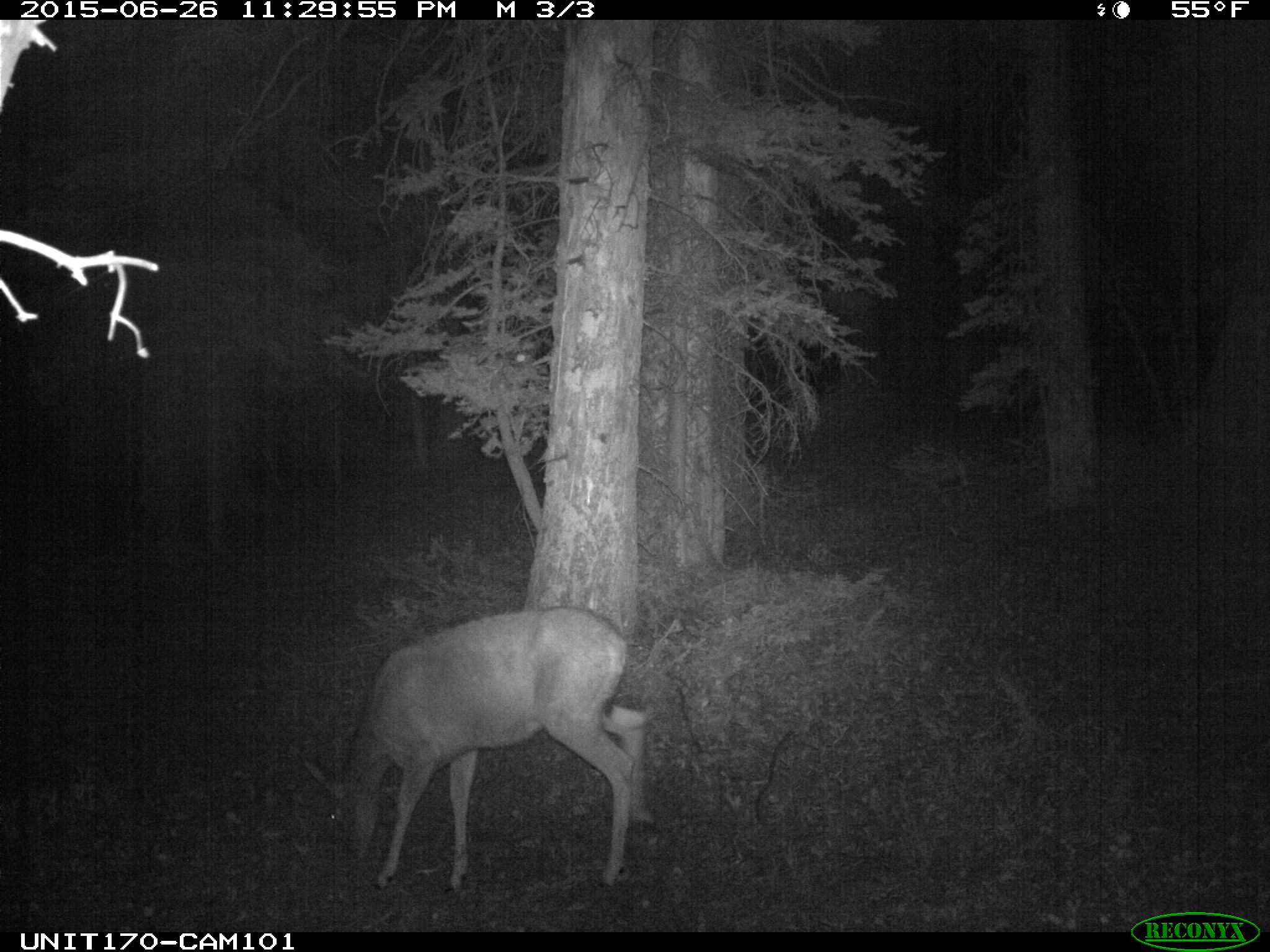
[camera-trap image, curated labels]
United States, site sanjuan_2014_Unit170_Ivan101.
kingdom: Animalia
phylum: Chordata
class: Mammalia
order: Artiodactyla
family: Cervidae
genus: Odocoileus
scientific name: Odocoileus hemionus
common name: mule deer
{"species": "Odocoileus hemionus (mule deer)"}